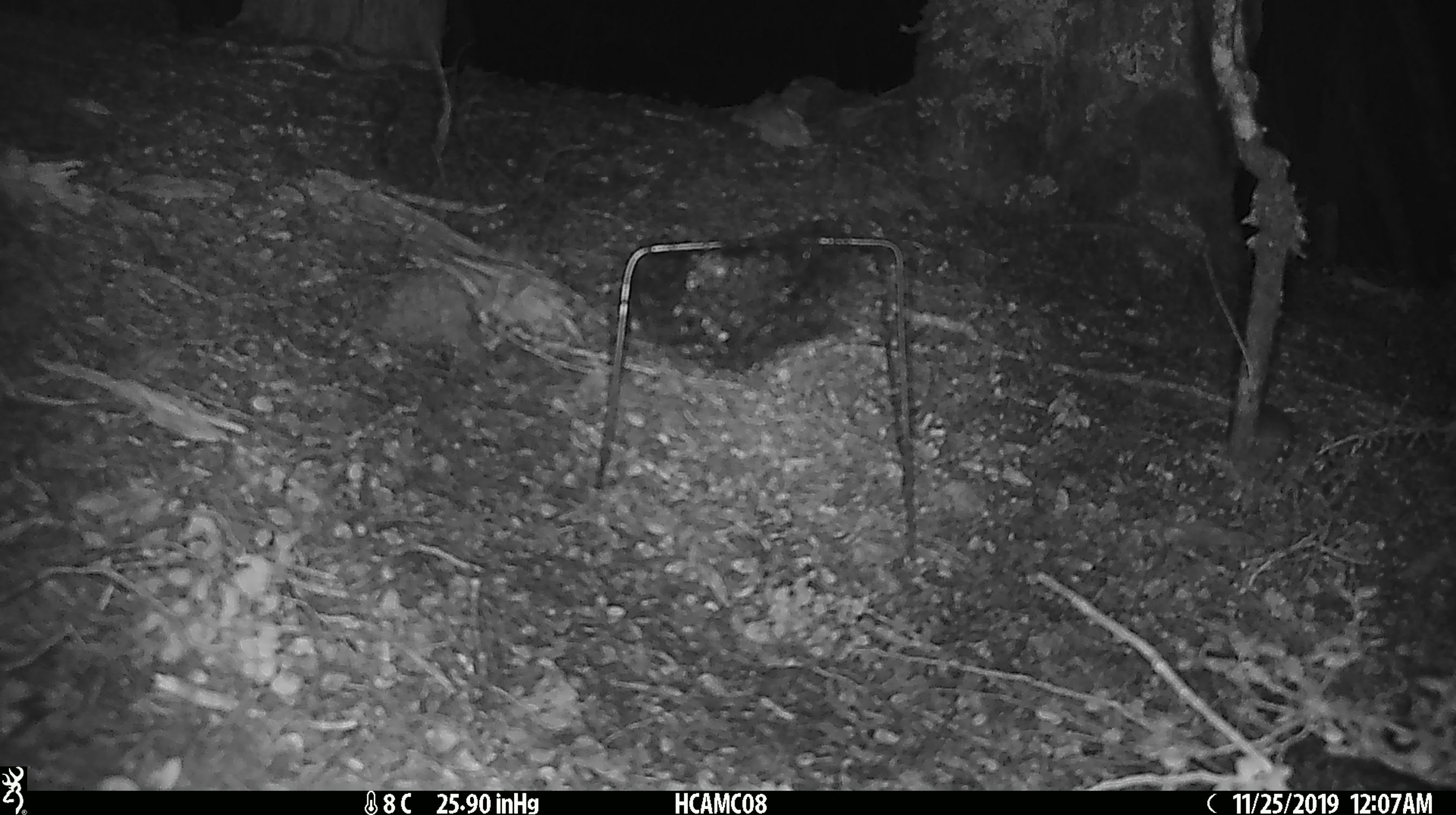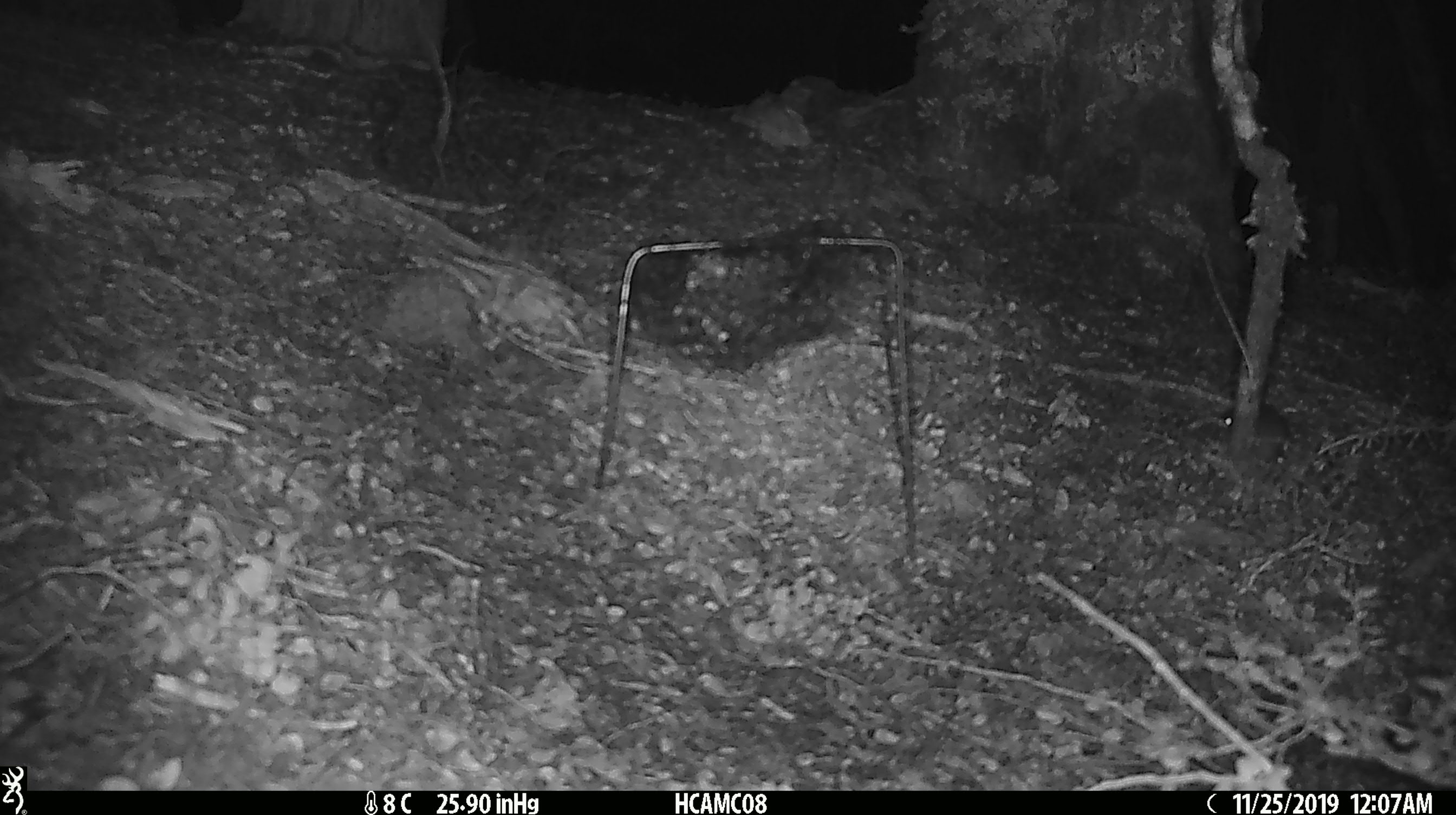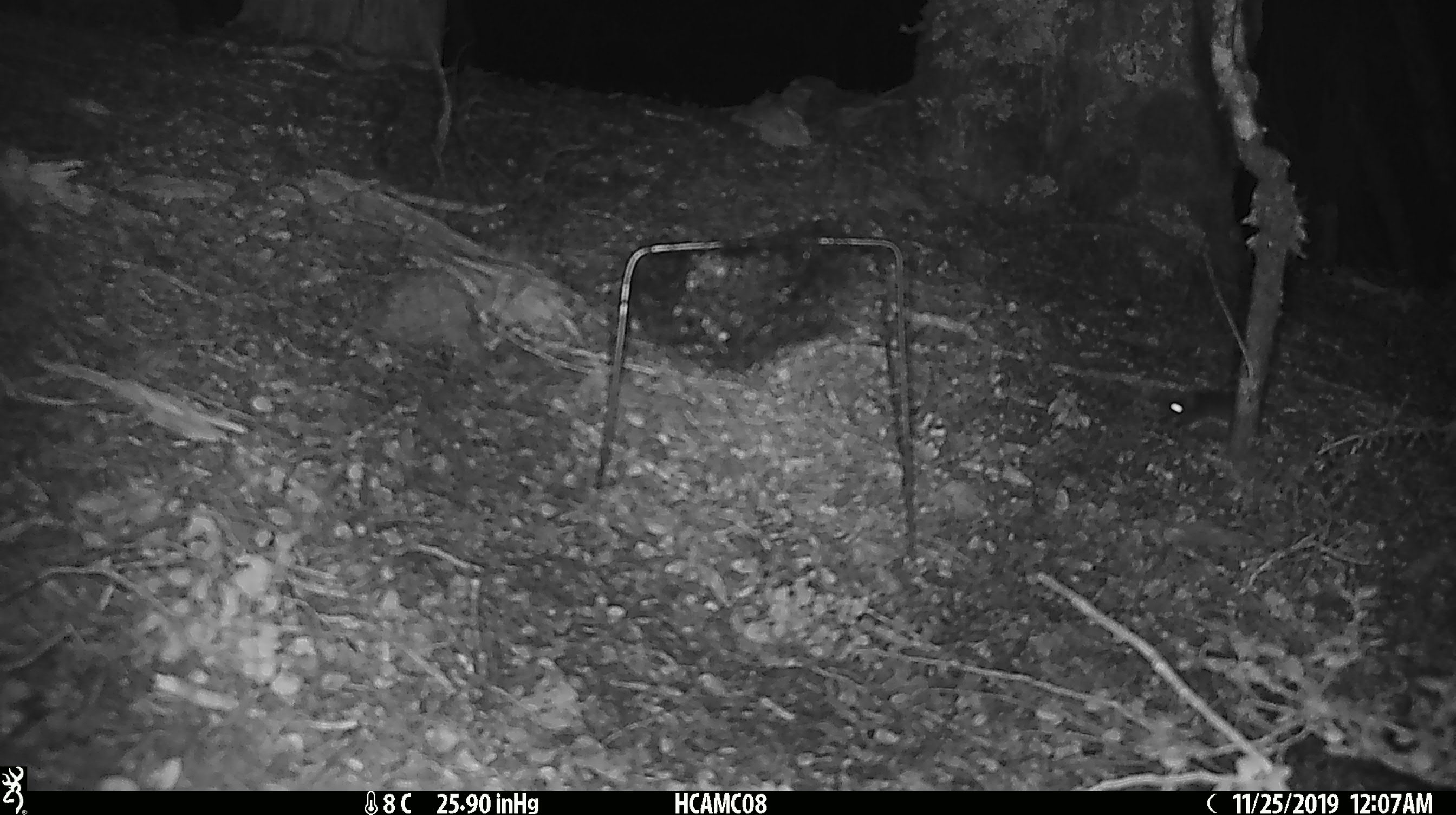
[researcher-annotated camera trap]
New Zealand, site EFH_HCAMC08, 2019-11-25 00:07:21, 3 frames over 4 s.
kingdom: Animalia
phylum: Chordata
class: Mammalia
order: Rodentia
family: Muridae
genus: Mus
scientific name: Mus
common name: mouse